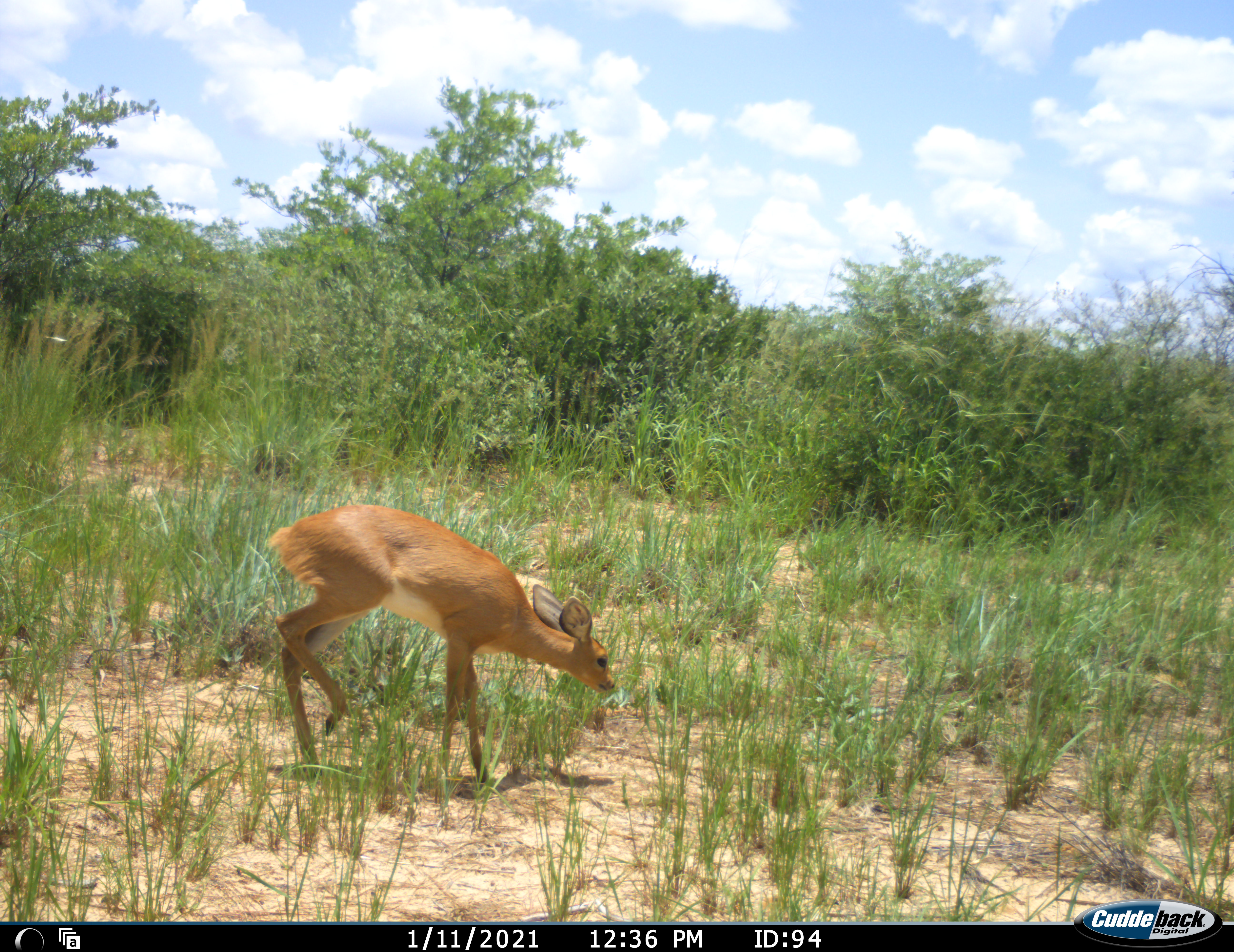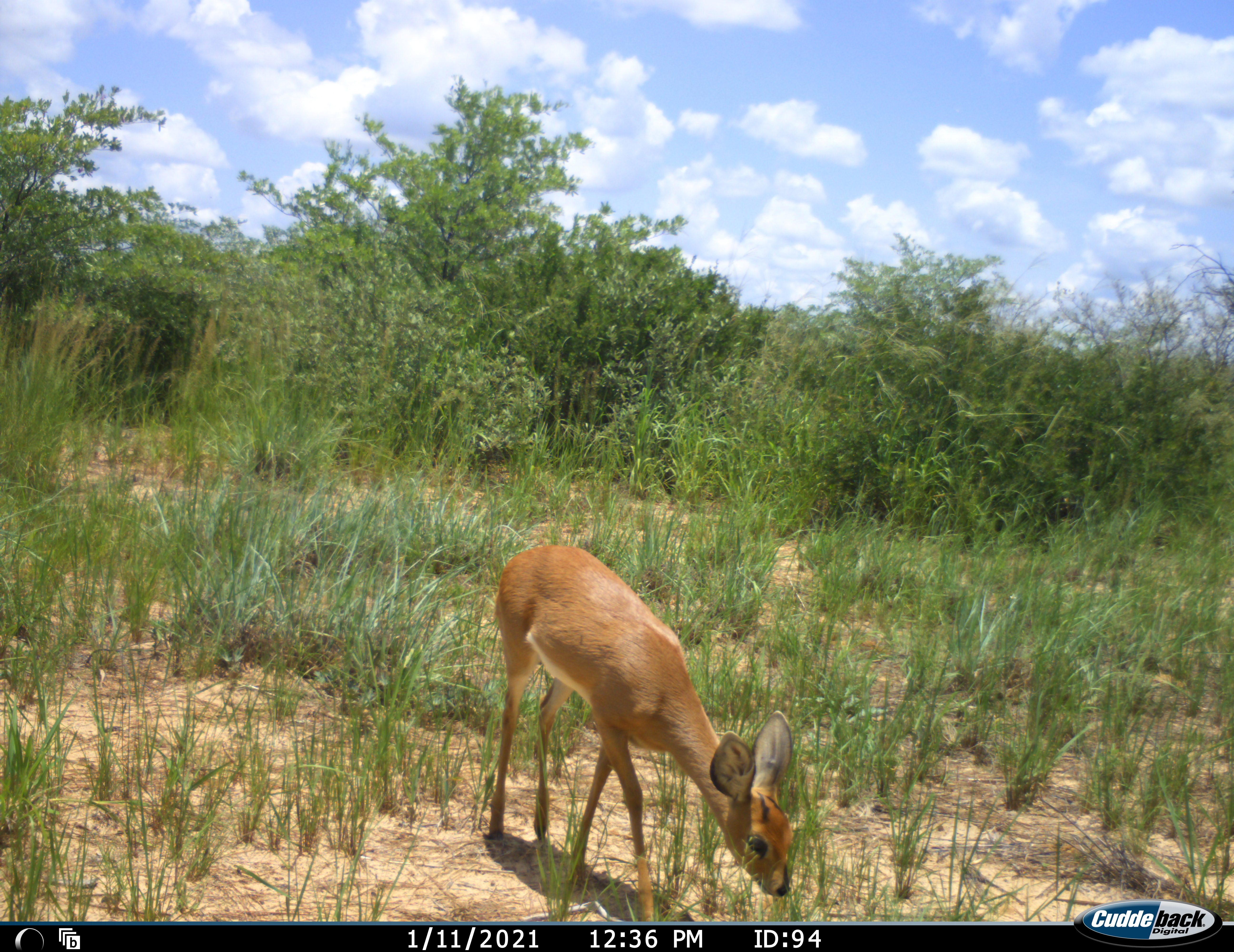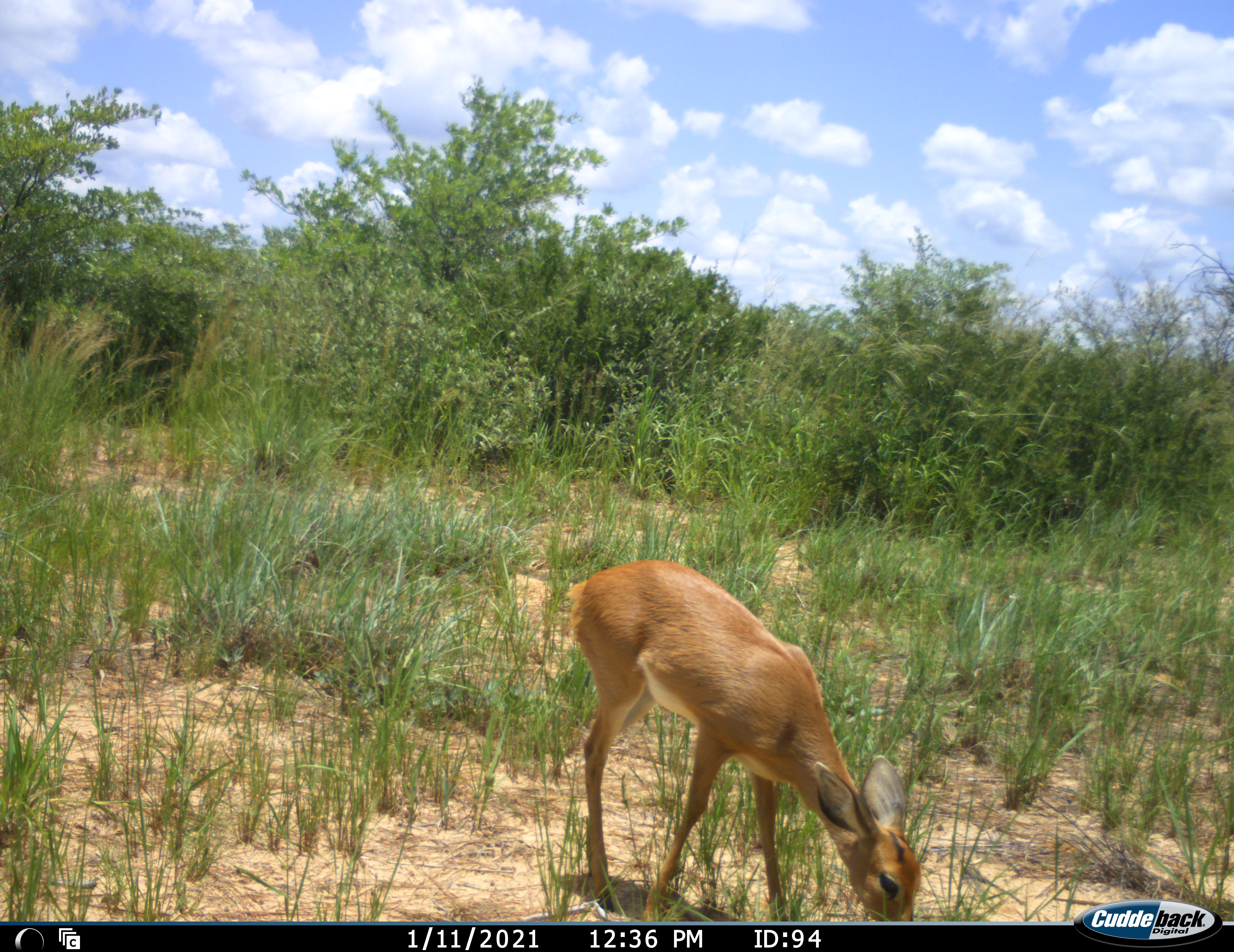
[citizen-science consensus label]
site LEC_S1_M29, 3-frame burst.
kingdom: Animalia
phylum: Chordata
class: Mammalia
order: Artiodactyla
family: Bovidae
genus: Raphicerus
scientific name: Raphicerus campestris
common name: steenbok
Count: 1.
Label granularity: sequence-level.